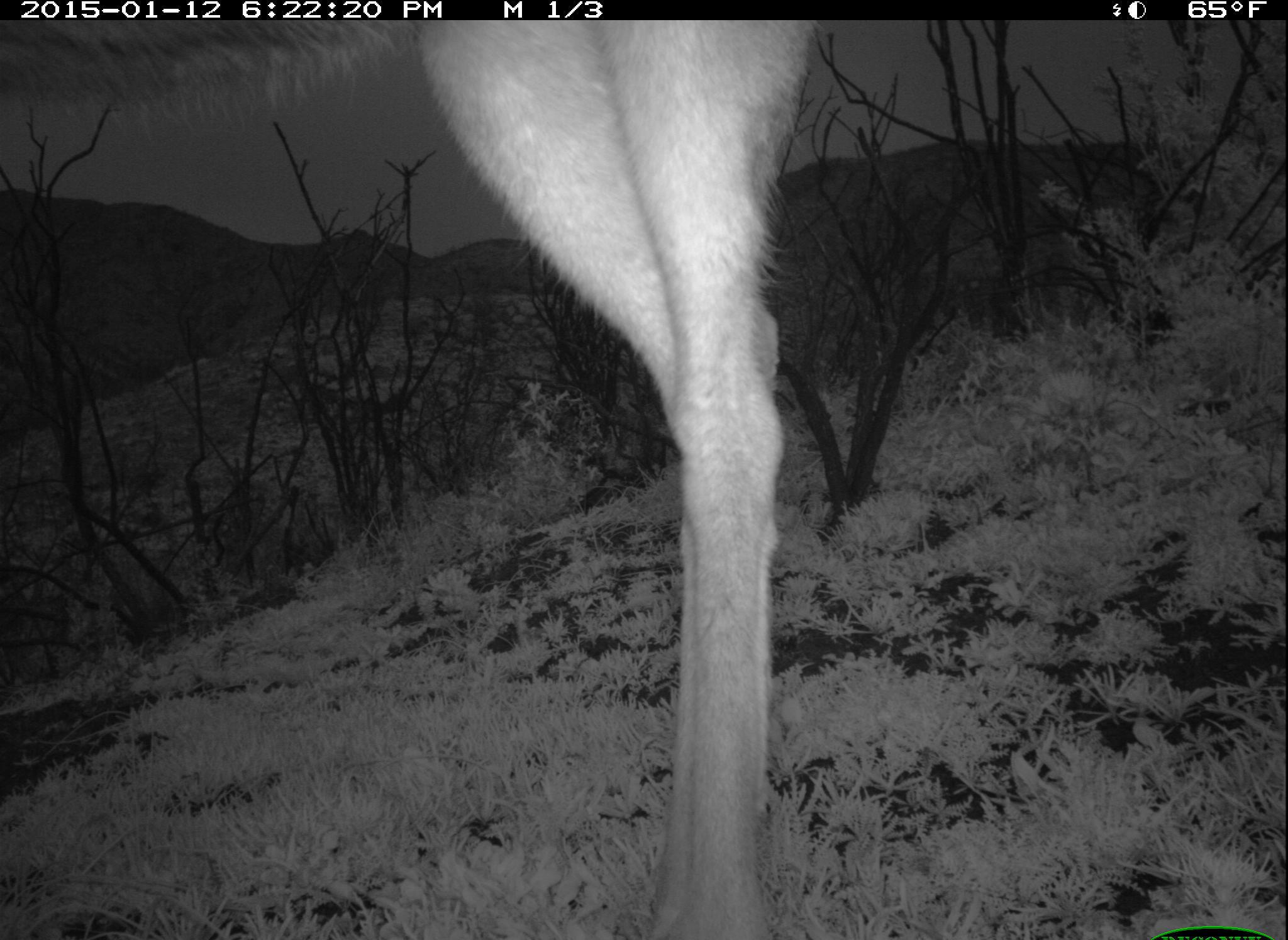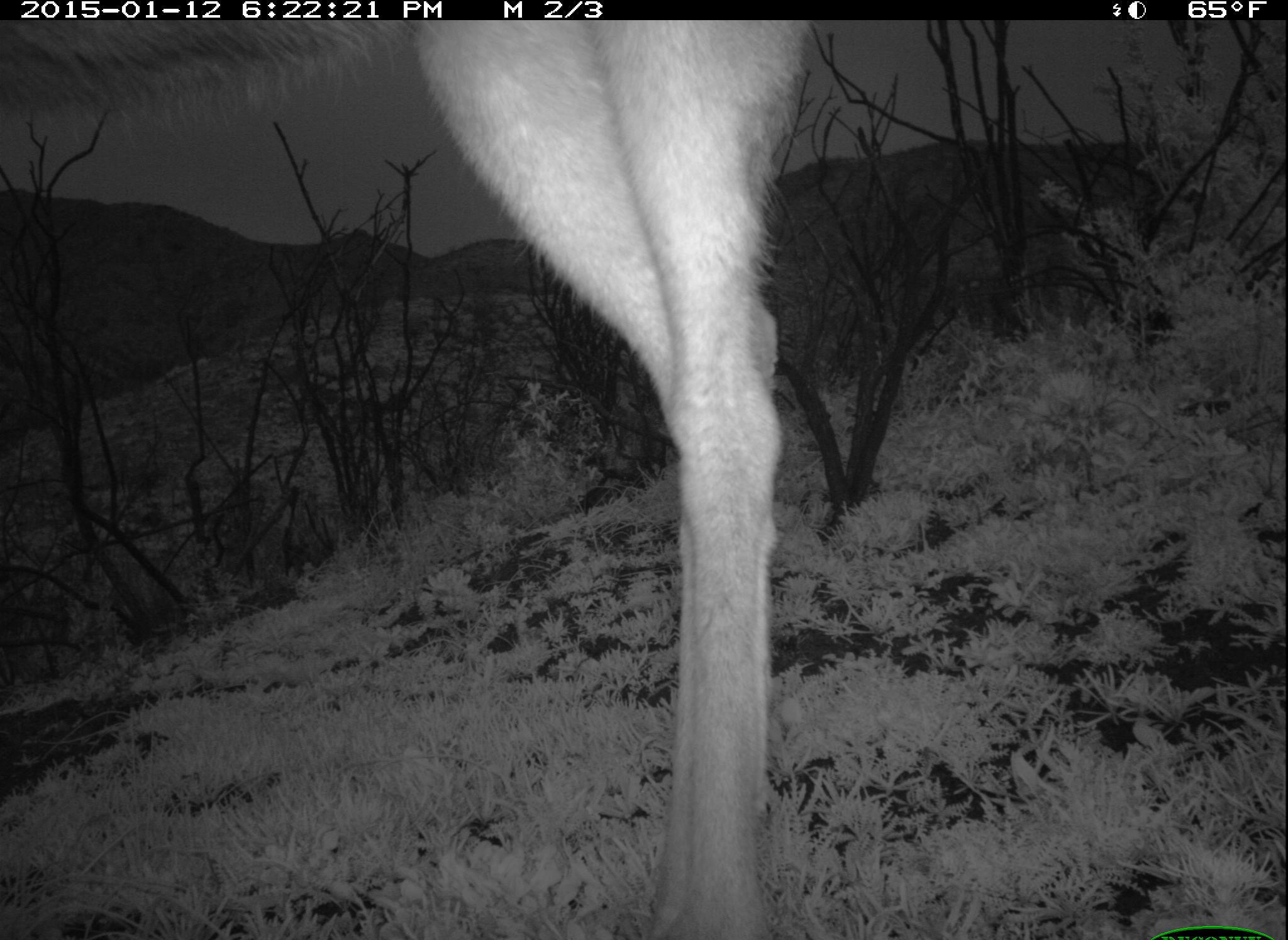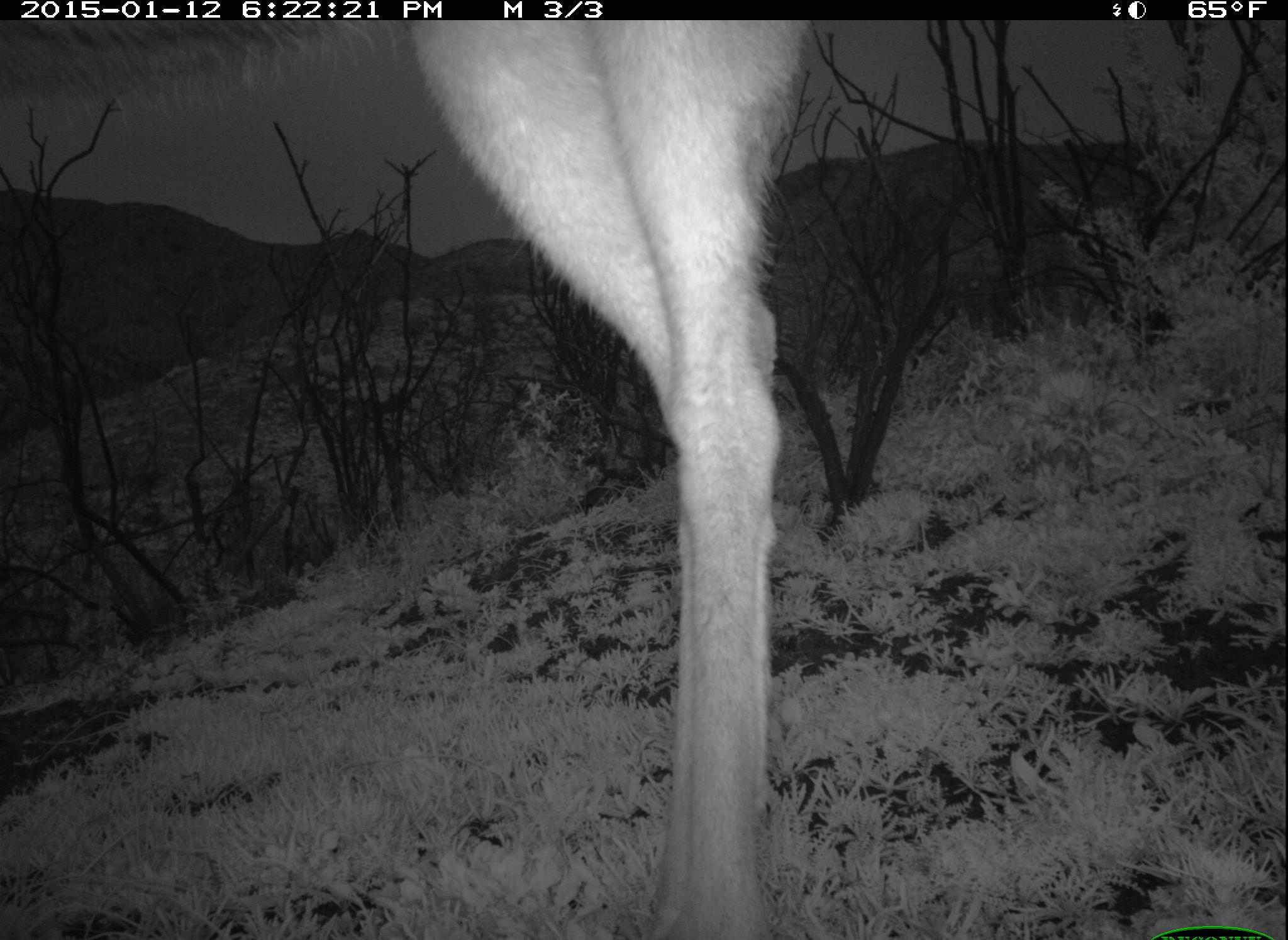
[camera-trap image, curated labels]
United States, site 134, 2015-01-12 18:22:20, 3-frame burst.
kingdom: Animalia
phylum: Chordata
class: Mammalia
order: Artiodactyla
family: Cervidae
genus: Odocoileus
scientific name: Odocoileus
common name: deer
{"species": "deer (Odocoileus)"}